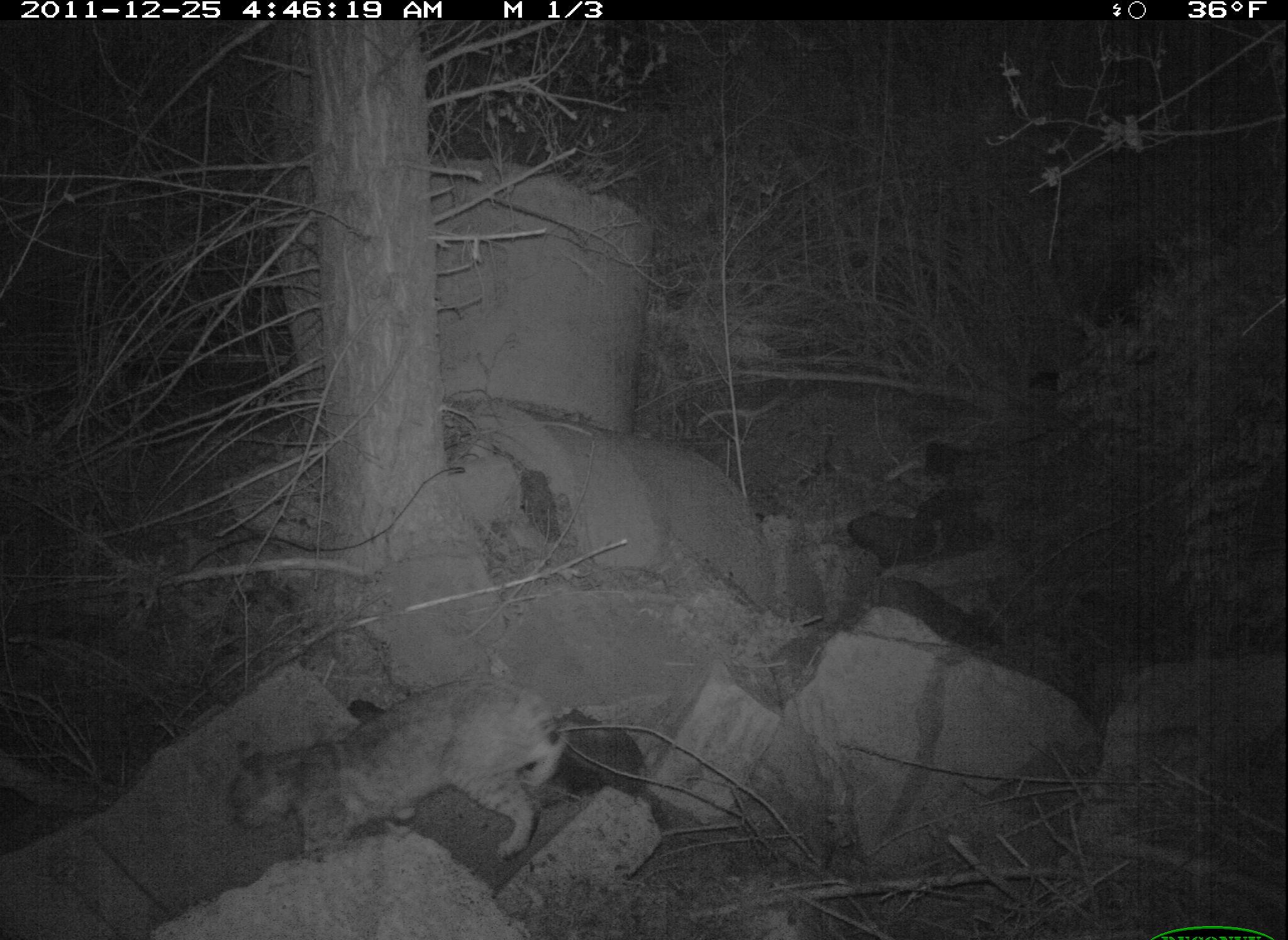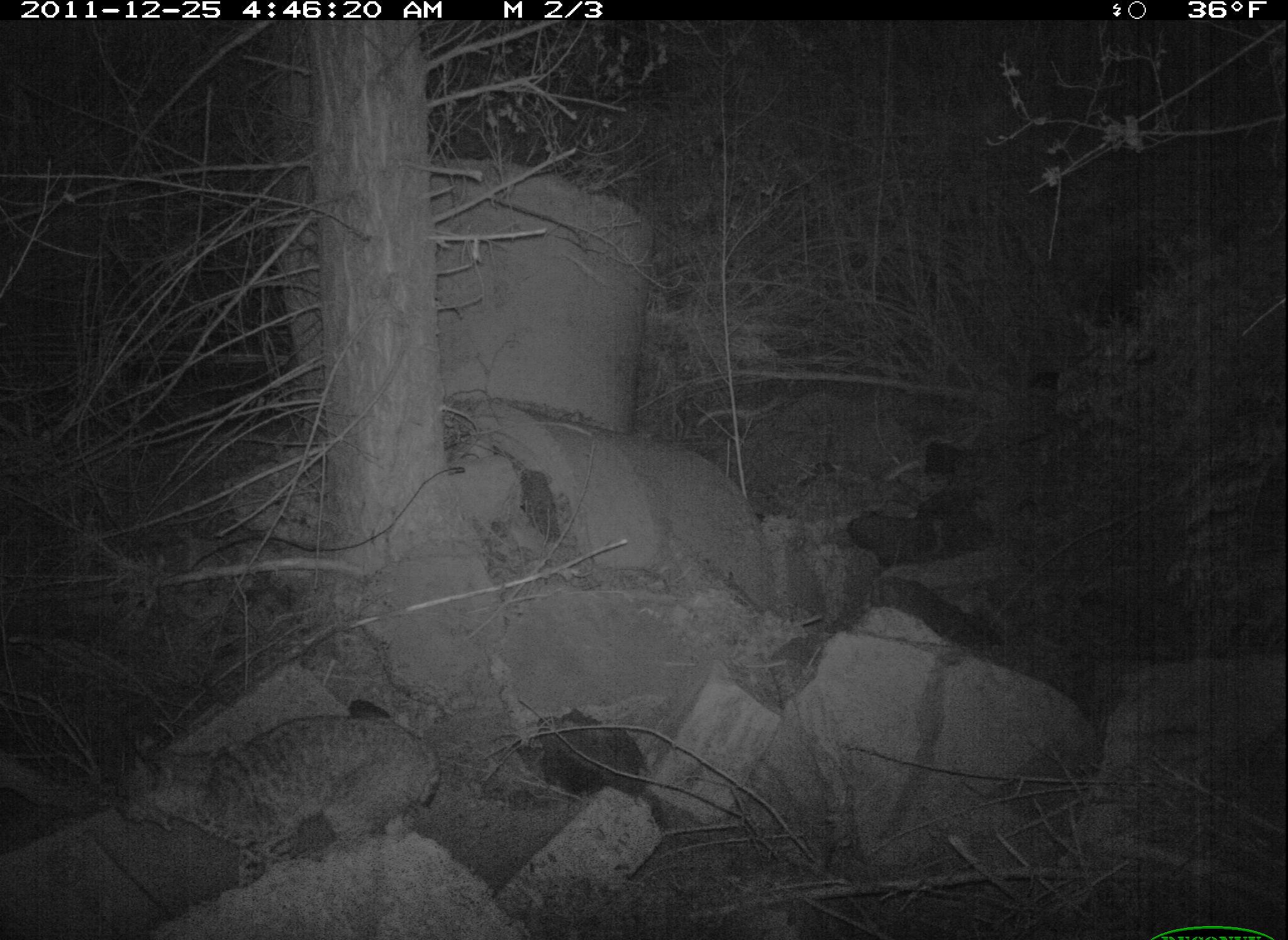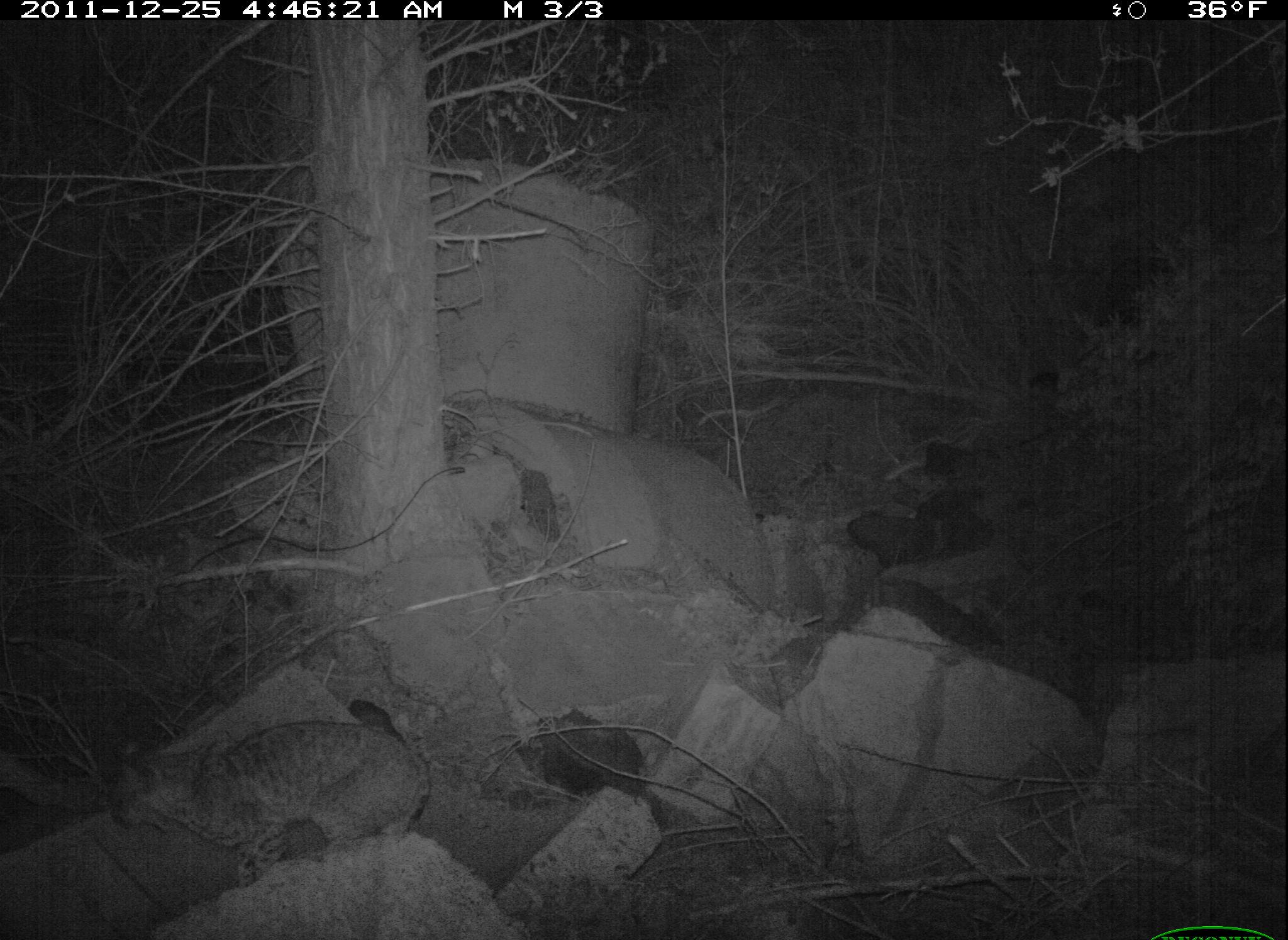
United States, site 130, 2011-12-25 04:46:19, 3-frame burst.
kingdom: Animalia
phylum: Chordata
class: Mammalia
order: Carnivora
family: Felidae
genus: Lynx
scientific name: Lynx rufus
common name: bobcat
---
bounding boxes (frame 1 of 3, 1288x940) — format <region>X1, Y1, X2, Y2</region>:
bobcat: <region>219, 665, 570, 865</region>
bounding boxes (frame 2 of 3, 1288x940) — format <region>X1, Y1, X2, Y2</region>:
bobcat: <region>116, 701, 444, 868</region>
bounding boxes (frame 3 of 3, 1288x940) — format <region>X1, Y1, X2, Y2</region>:
bobcat: <region>113, 701, 460, 900</region>